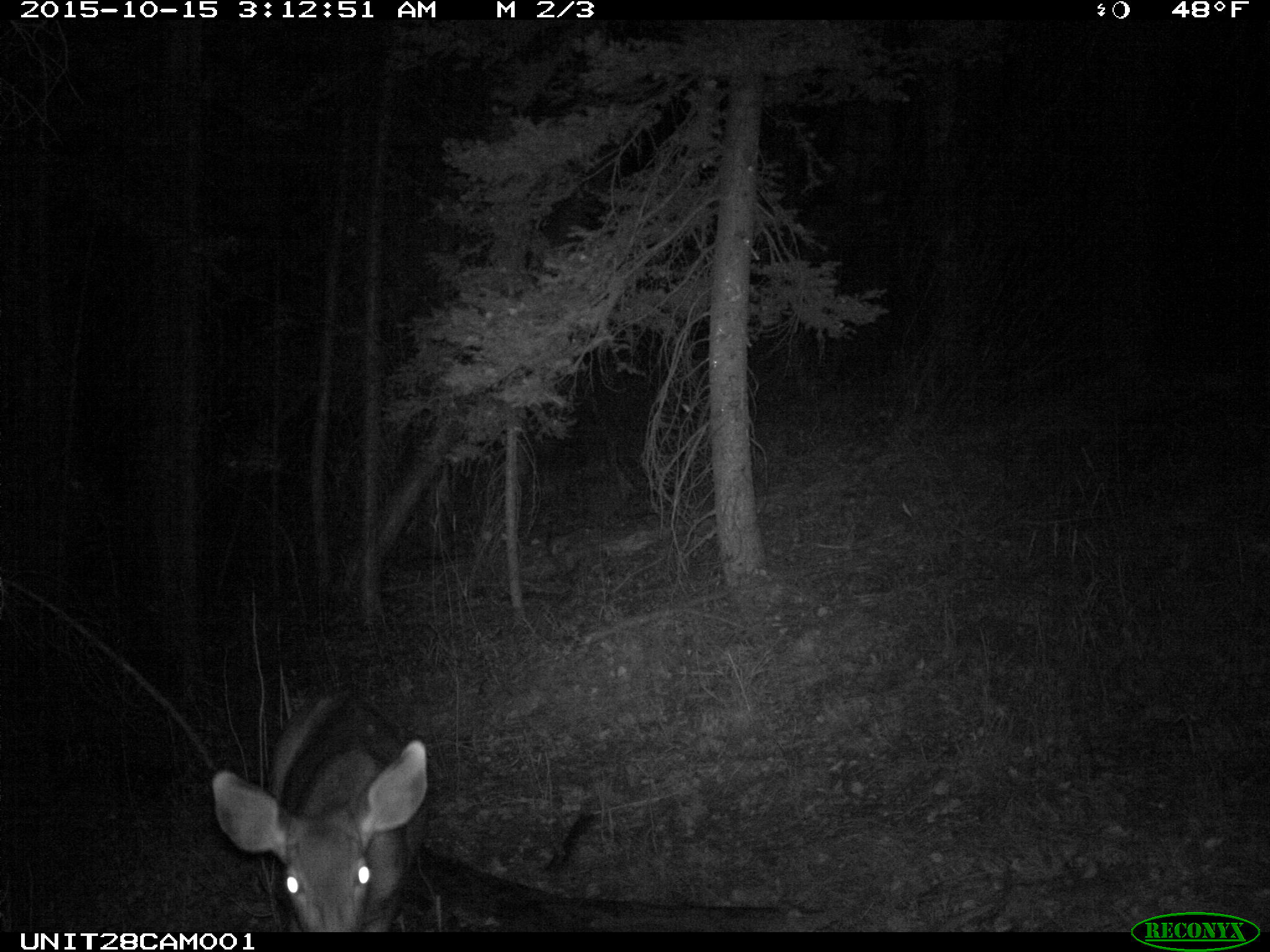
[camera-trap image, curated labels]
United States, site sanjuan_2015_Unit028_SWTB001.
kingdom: Animalia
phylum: Chordata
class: Mammalia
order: Artiodactyla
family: Cervidae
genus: Odocoileus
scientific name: Odocoileus hemionus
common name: mule deer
Odocoileus hemionus (mule deer).